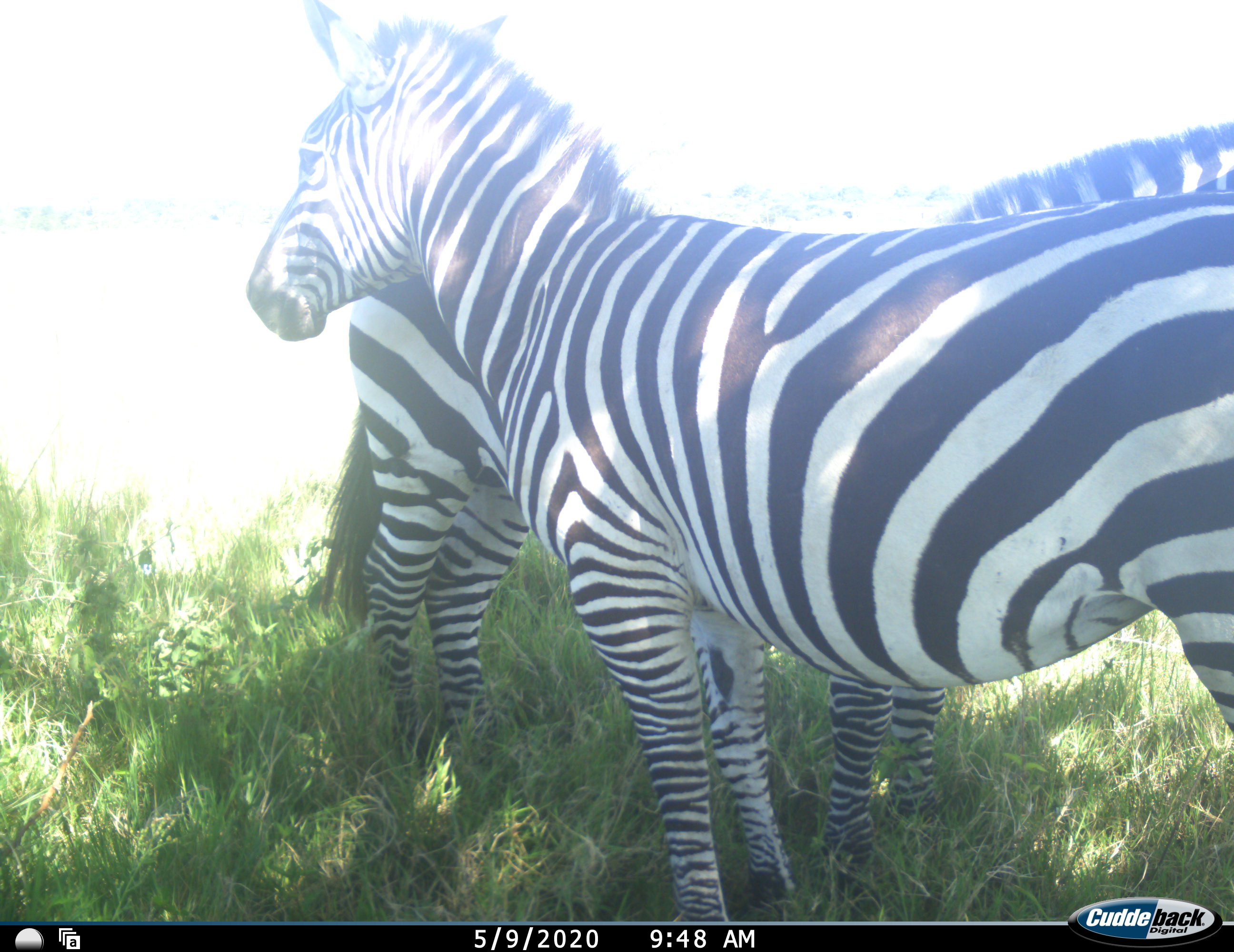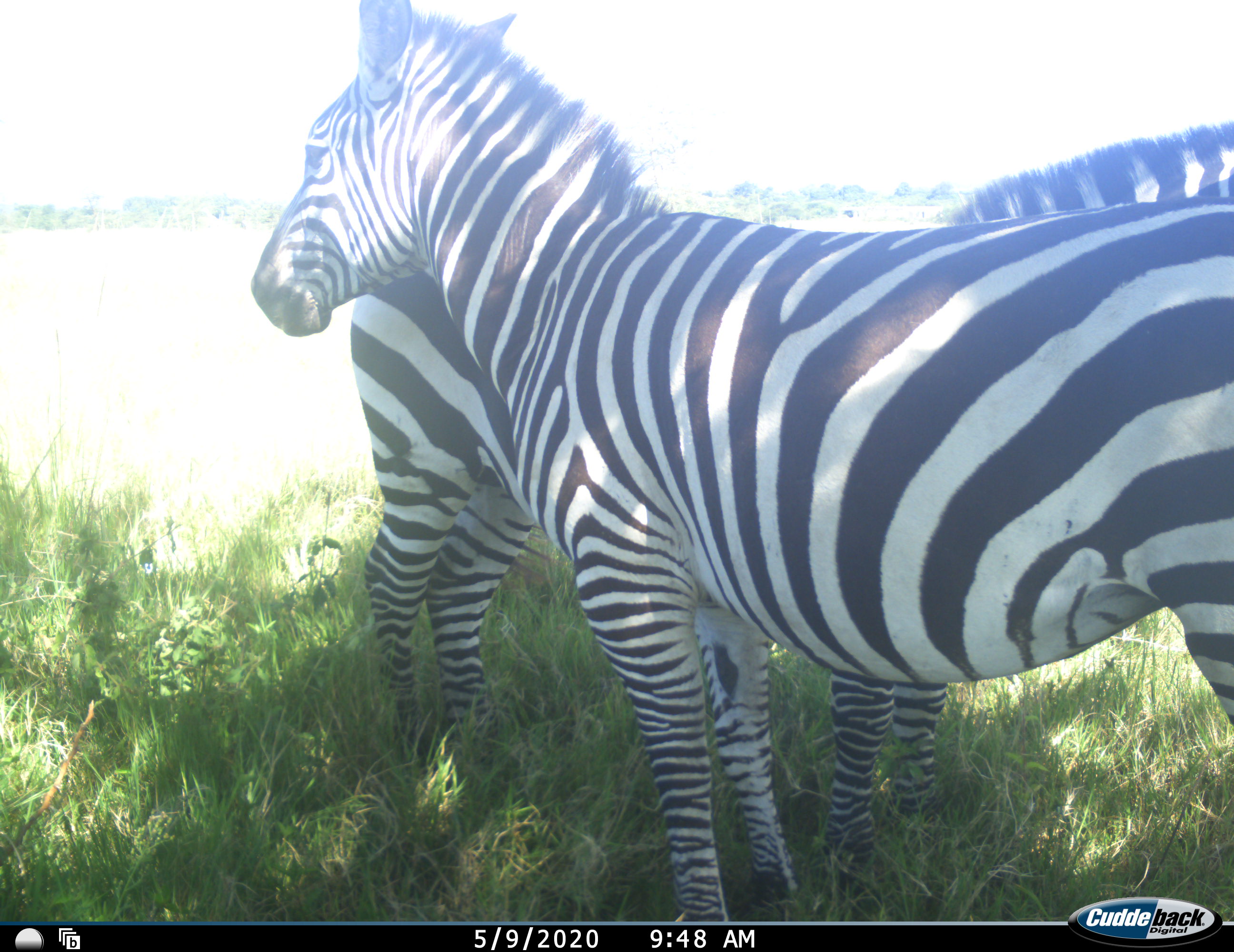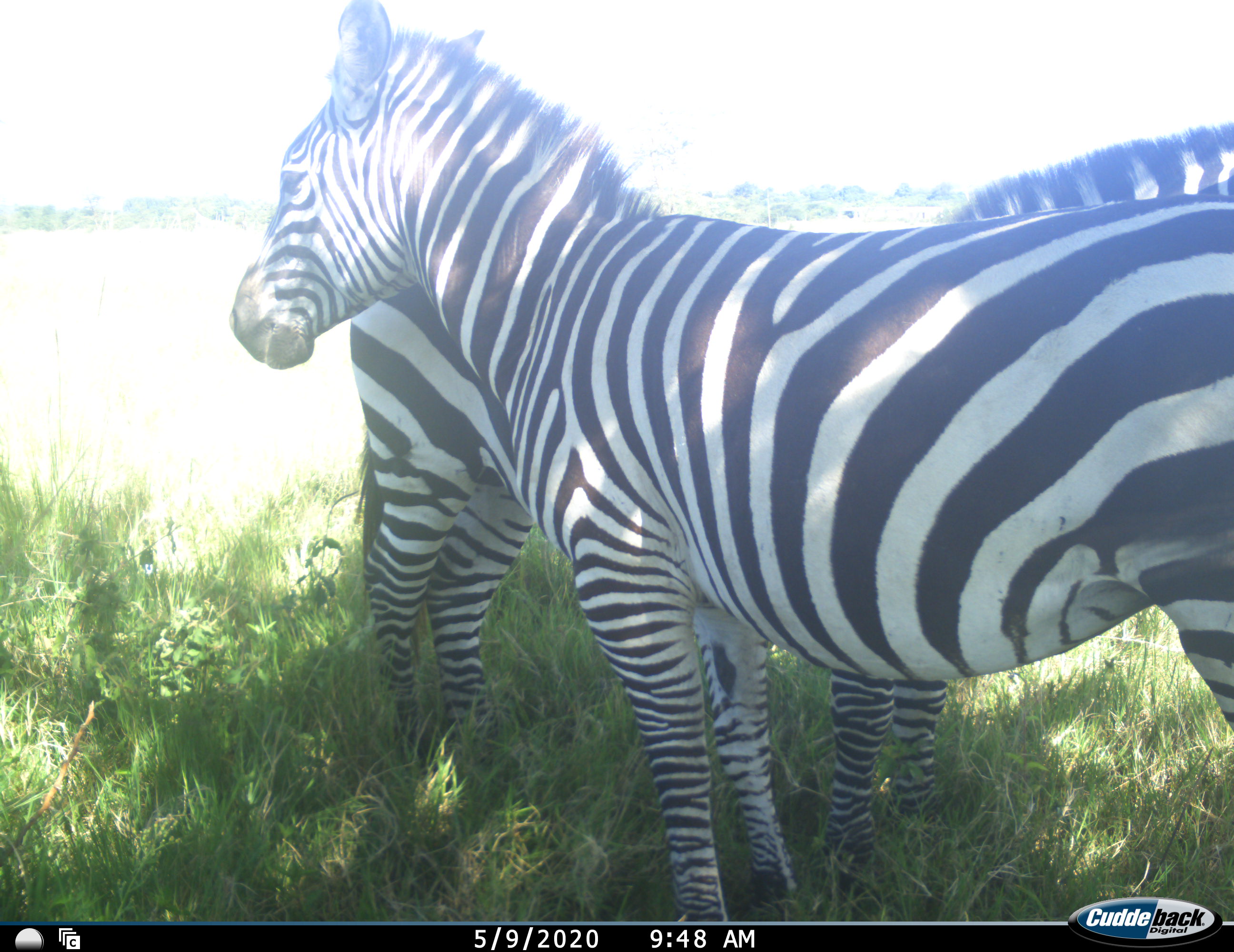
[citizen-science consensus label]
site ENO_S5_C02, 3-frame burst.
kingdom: Animalia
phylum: Chordata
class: Mammalia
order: Perissodactyla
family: Equidae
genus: Equus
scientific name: Equus quagga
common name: plains zebra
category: zebraplains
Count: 2.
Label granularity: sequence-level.